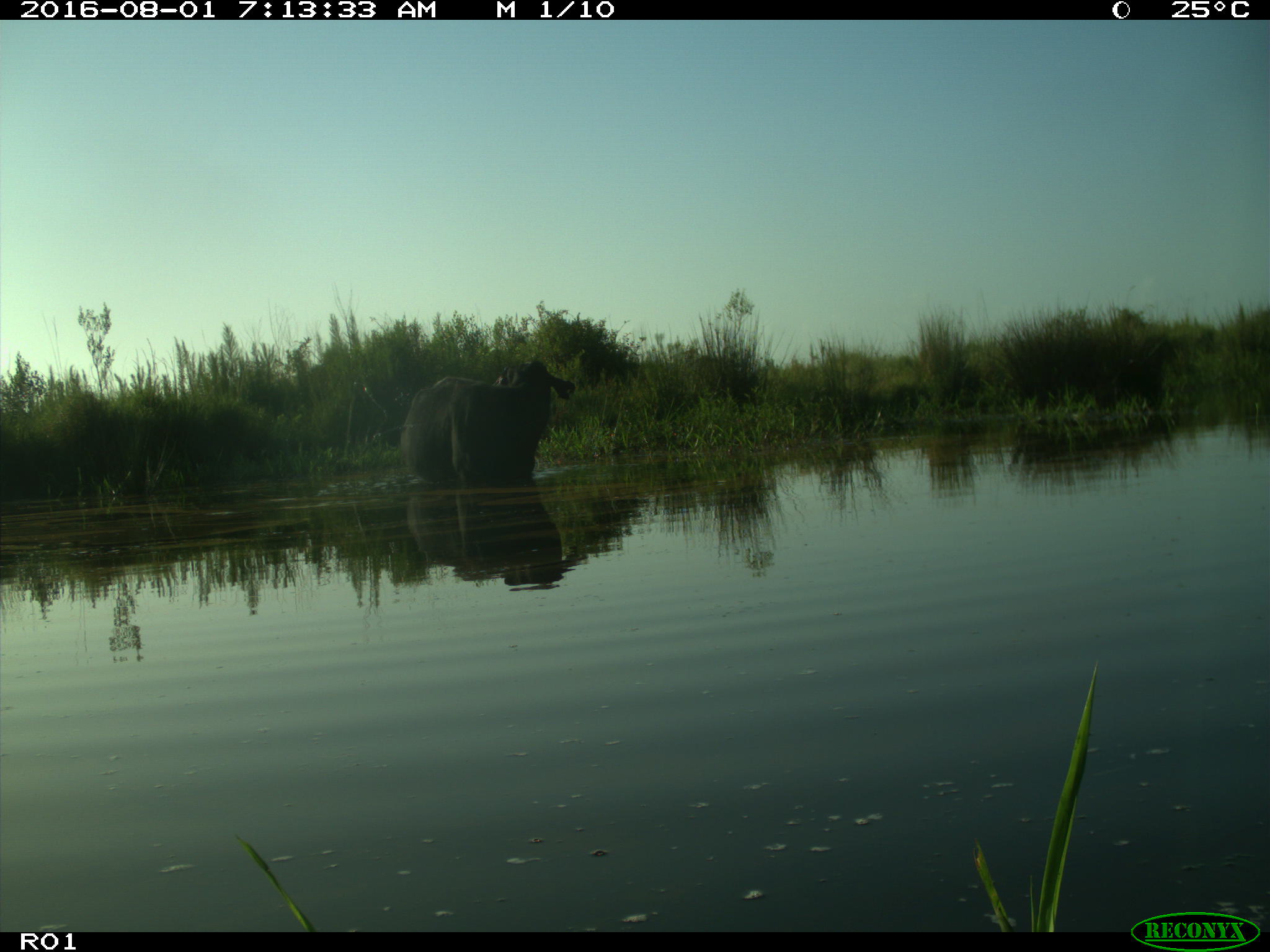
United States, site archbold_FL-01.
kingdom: Animalia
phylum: Chordata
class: Mammalia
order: Artiodactyla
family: Bovidae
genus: Bos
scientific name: Bos taurus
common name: domestic cow